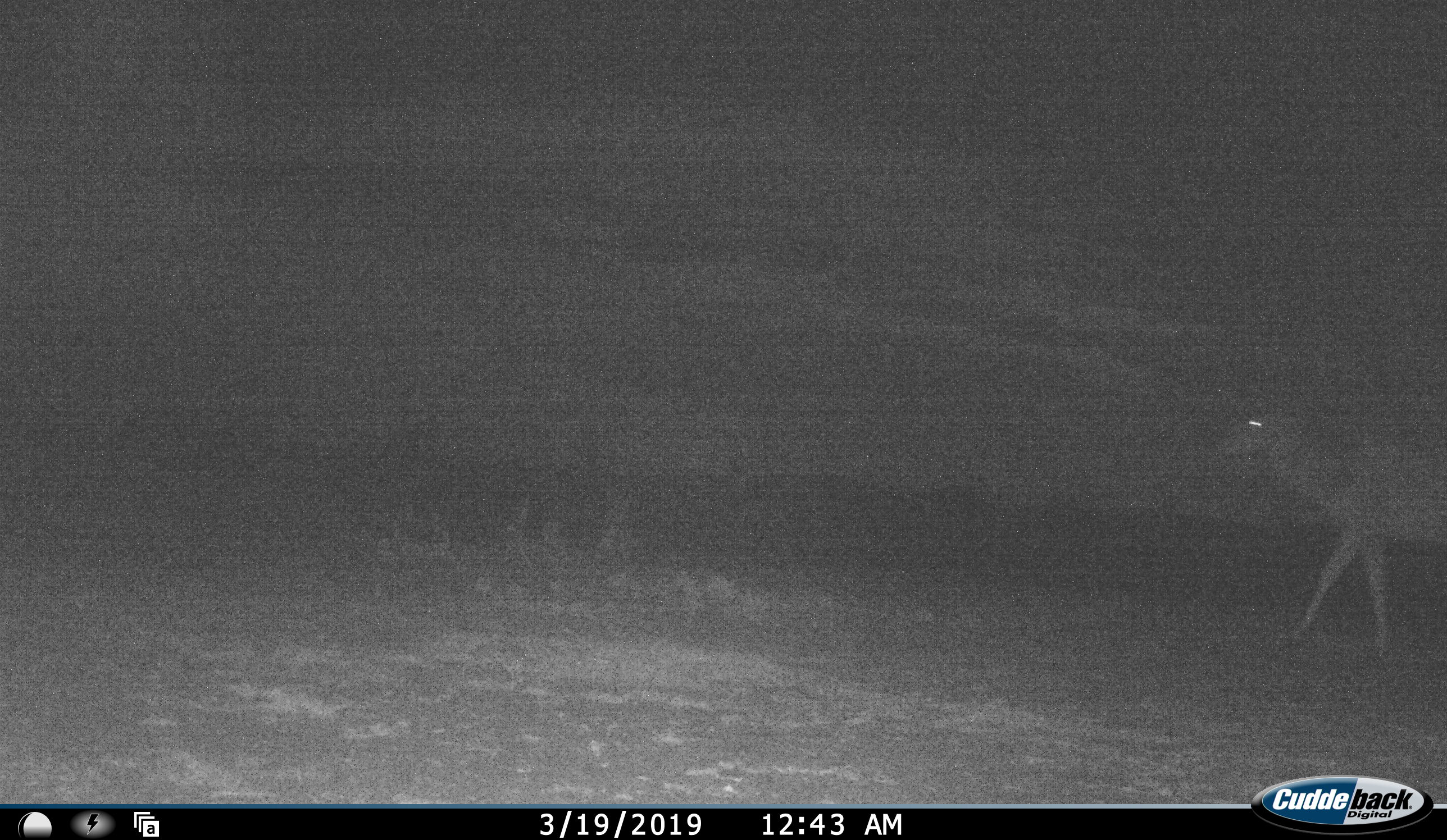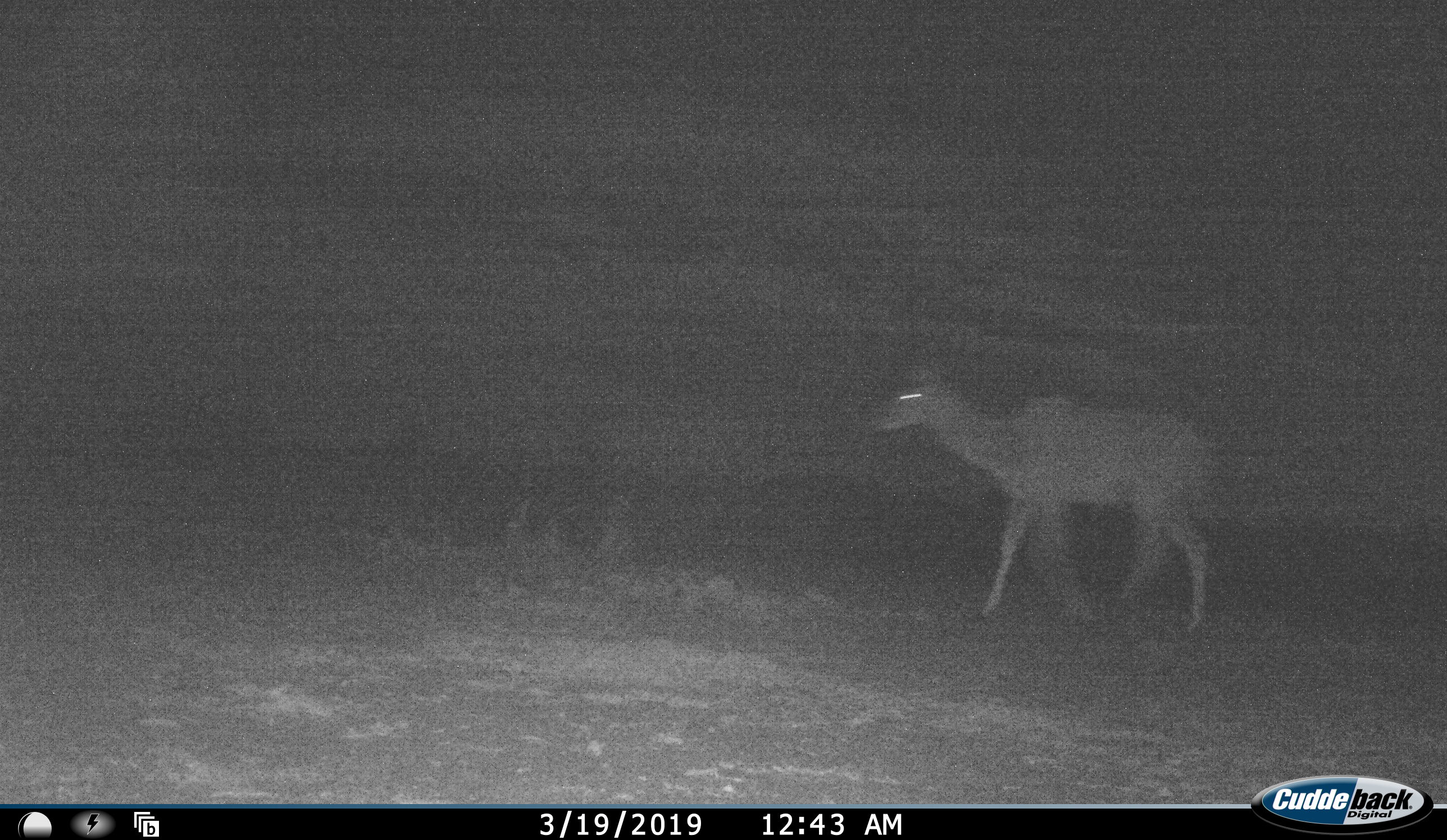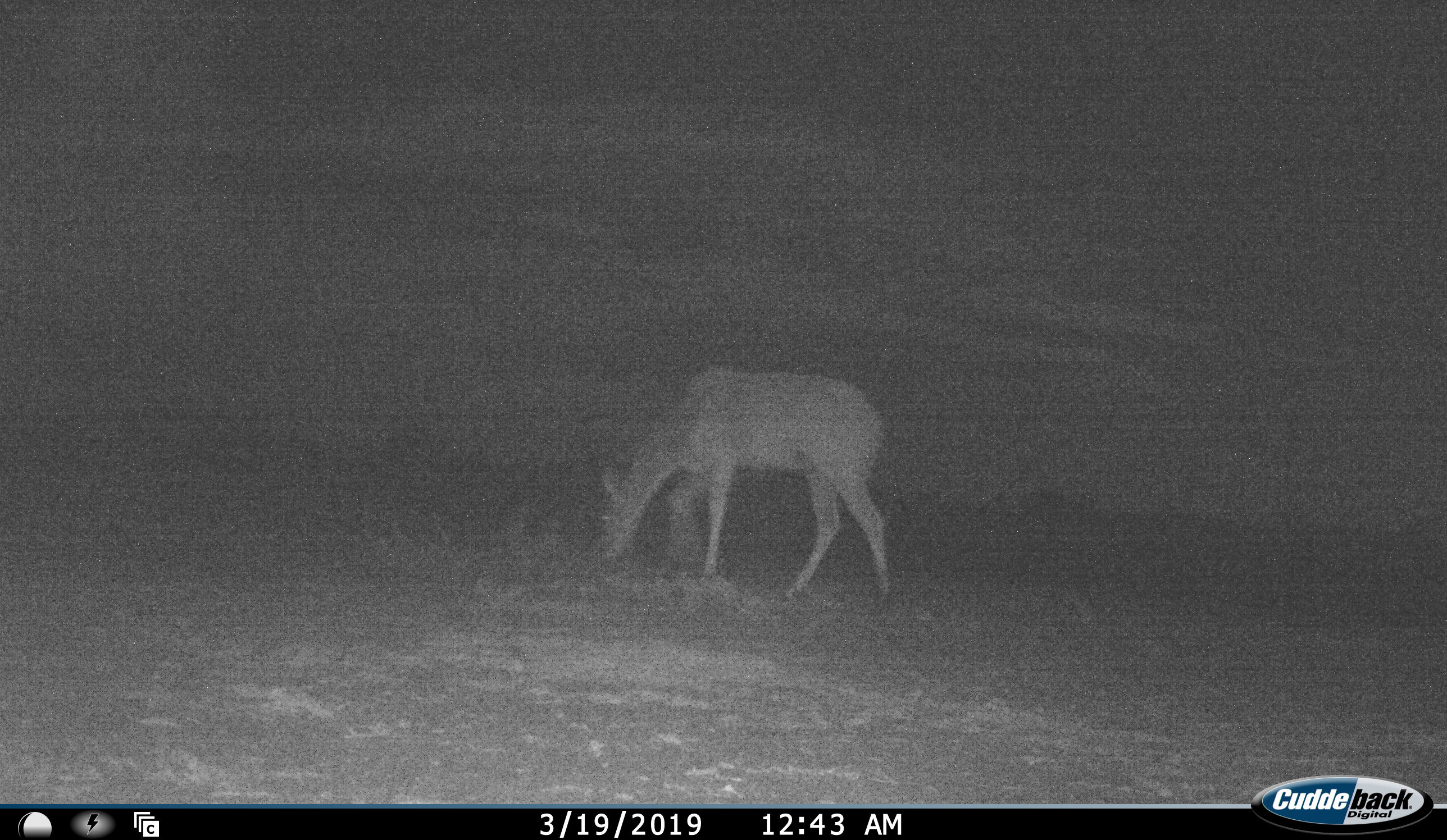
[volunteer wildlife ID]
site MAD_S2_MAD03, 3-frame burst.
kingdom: Animalia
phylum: Chordata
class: Mammalia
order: Artiodactyla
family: Bovidae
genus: Tragelaphus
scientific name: Tragelaphus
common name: kudu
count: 1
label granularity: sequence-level